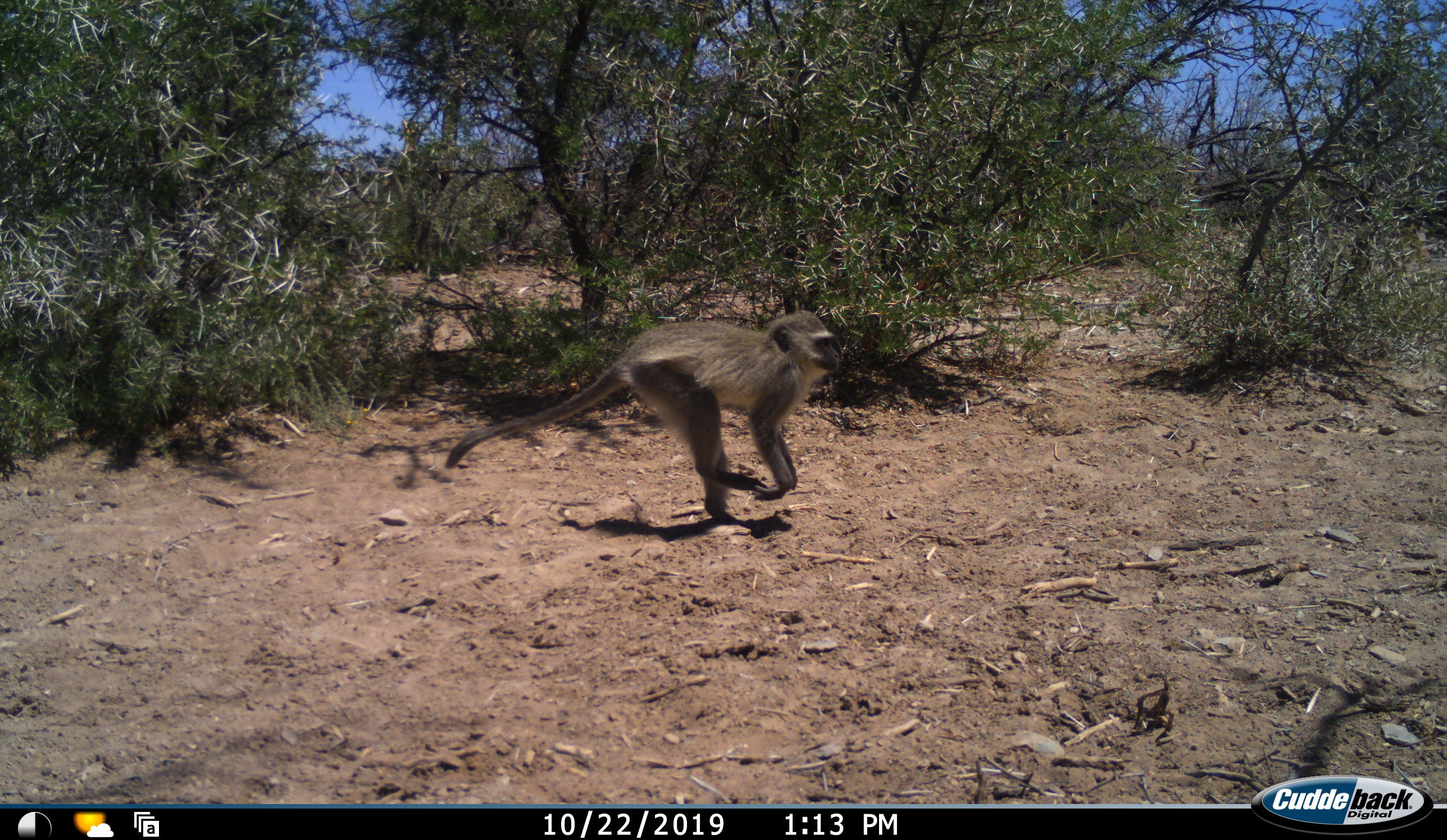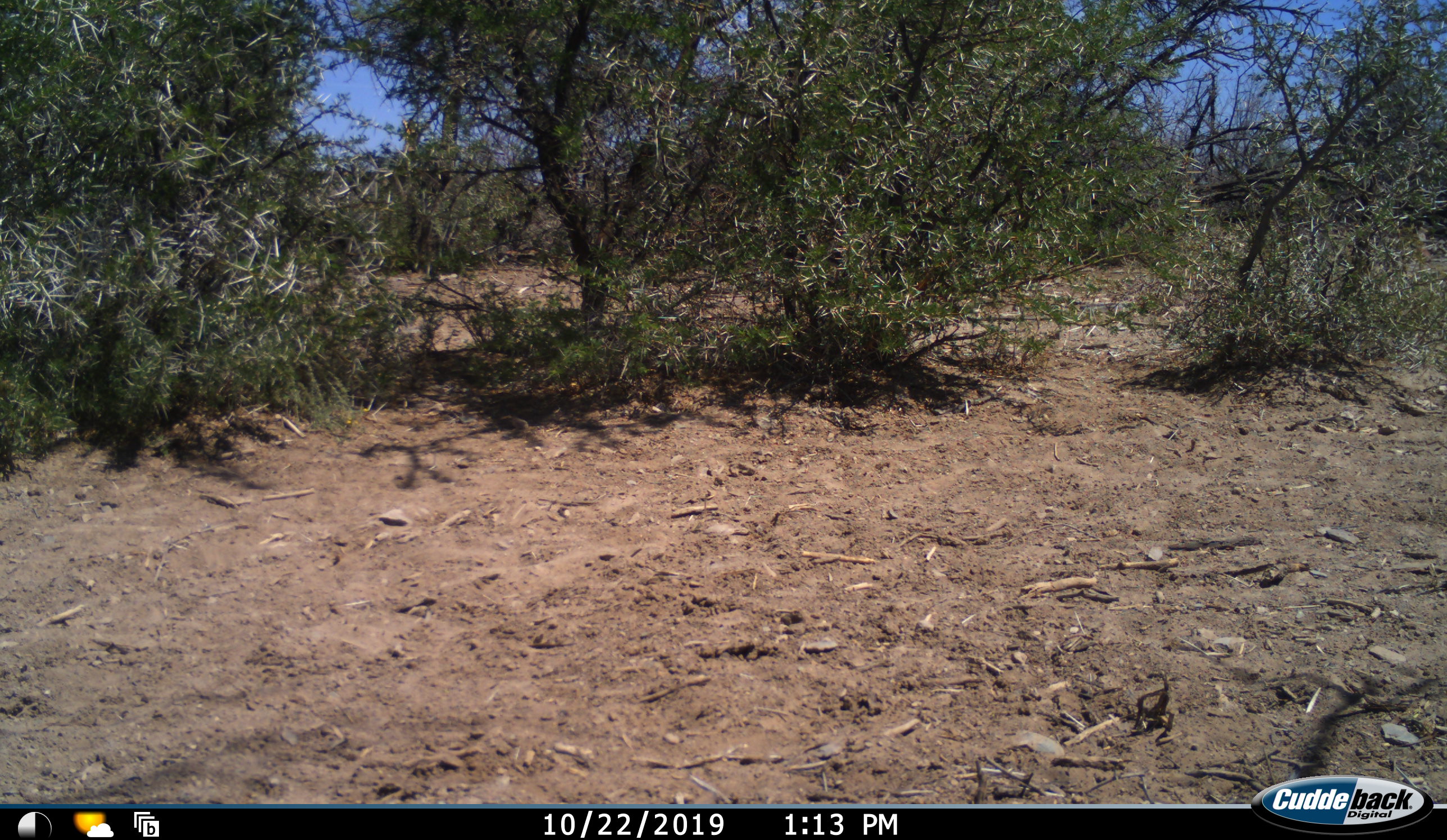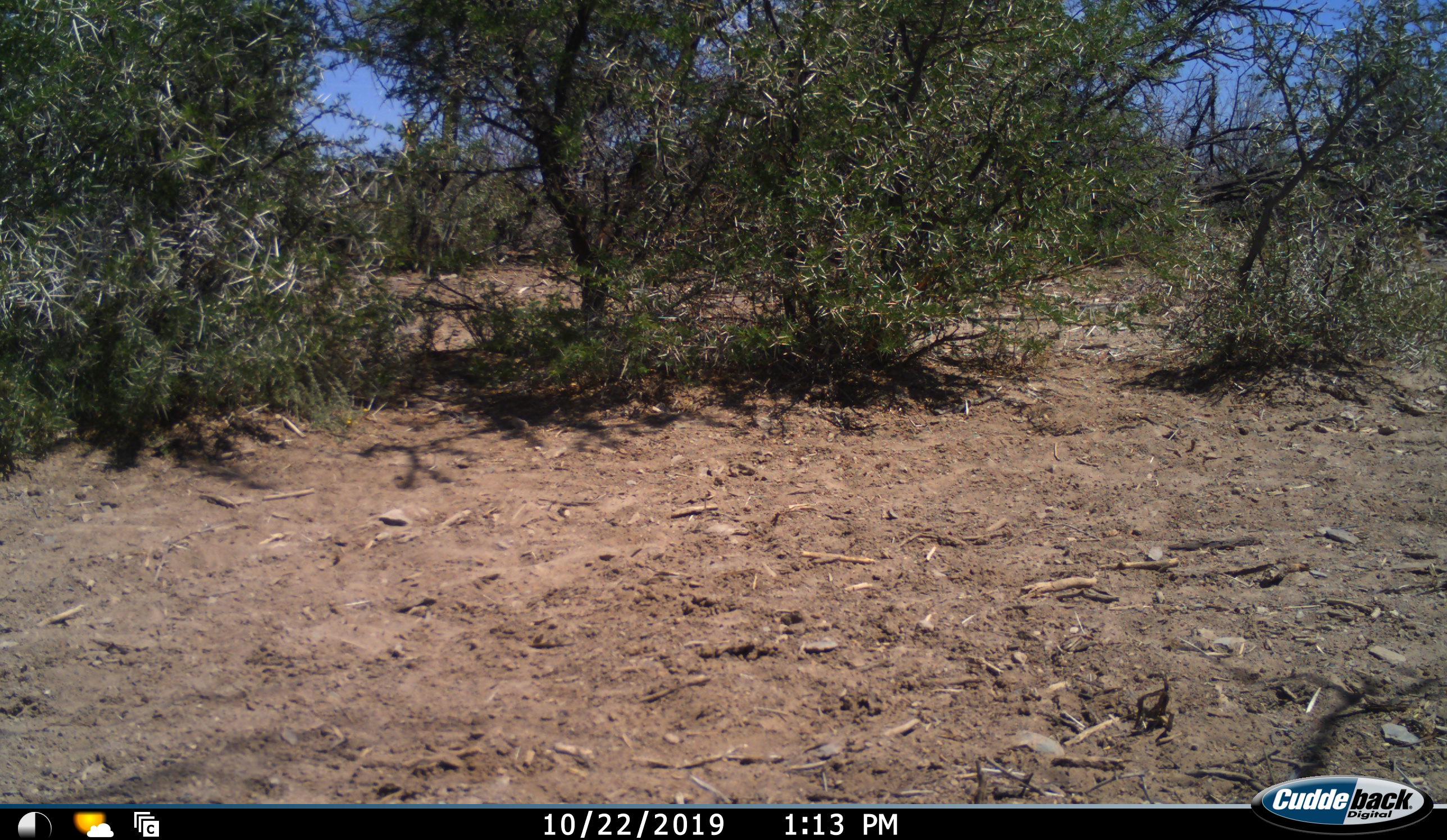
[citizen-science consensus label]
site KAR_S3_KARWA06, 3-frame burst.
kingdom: Animalia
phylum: Chordata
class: Mammalia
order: Primates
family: Cercopithecidae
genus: Chlorocebus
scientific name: Chlorocebus pygerythrus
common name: vervet monkey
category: monkeyvervet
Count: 1.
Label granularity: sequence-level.